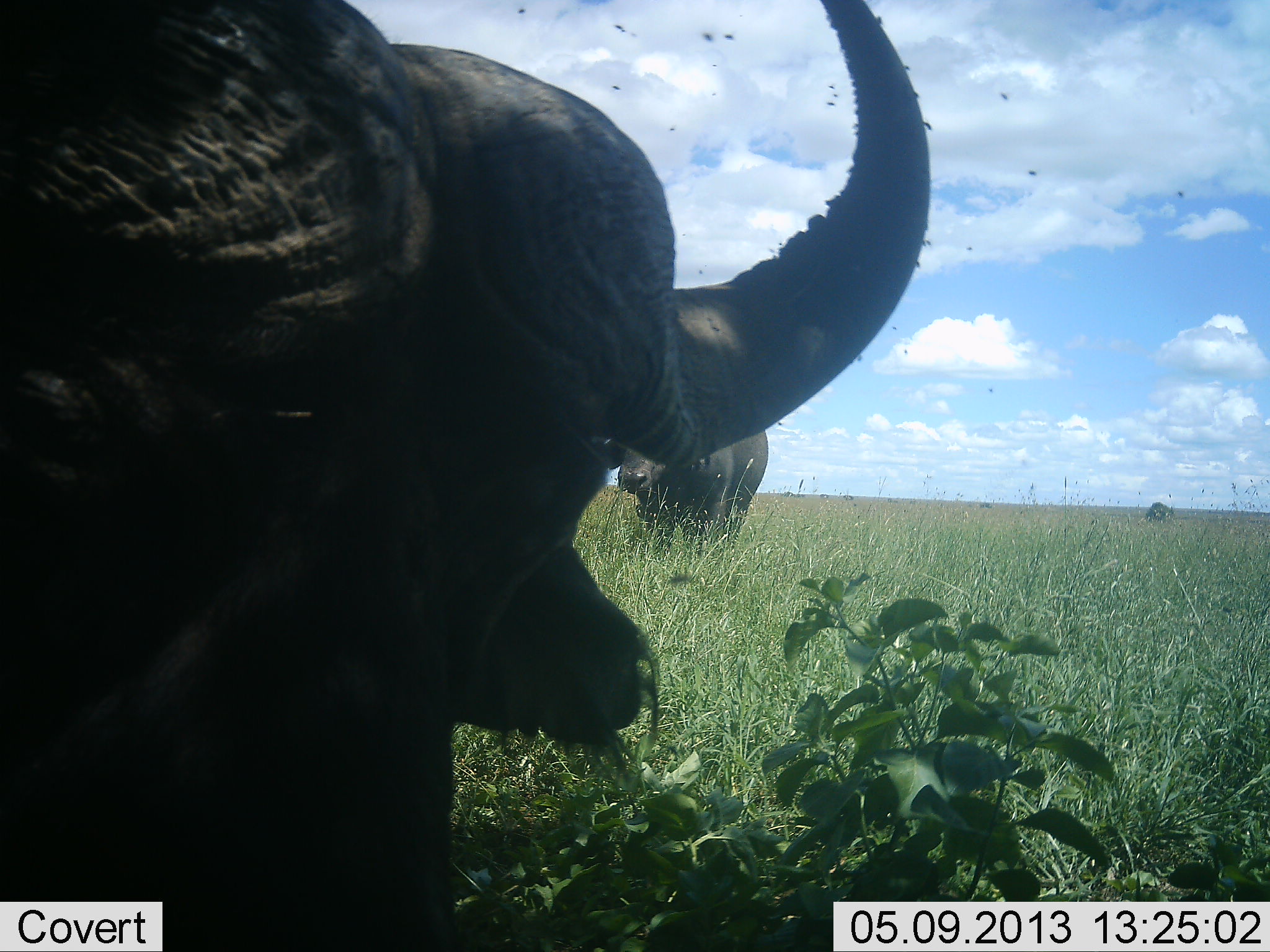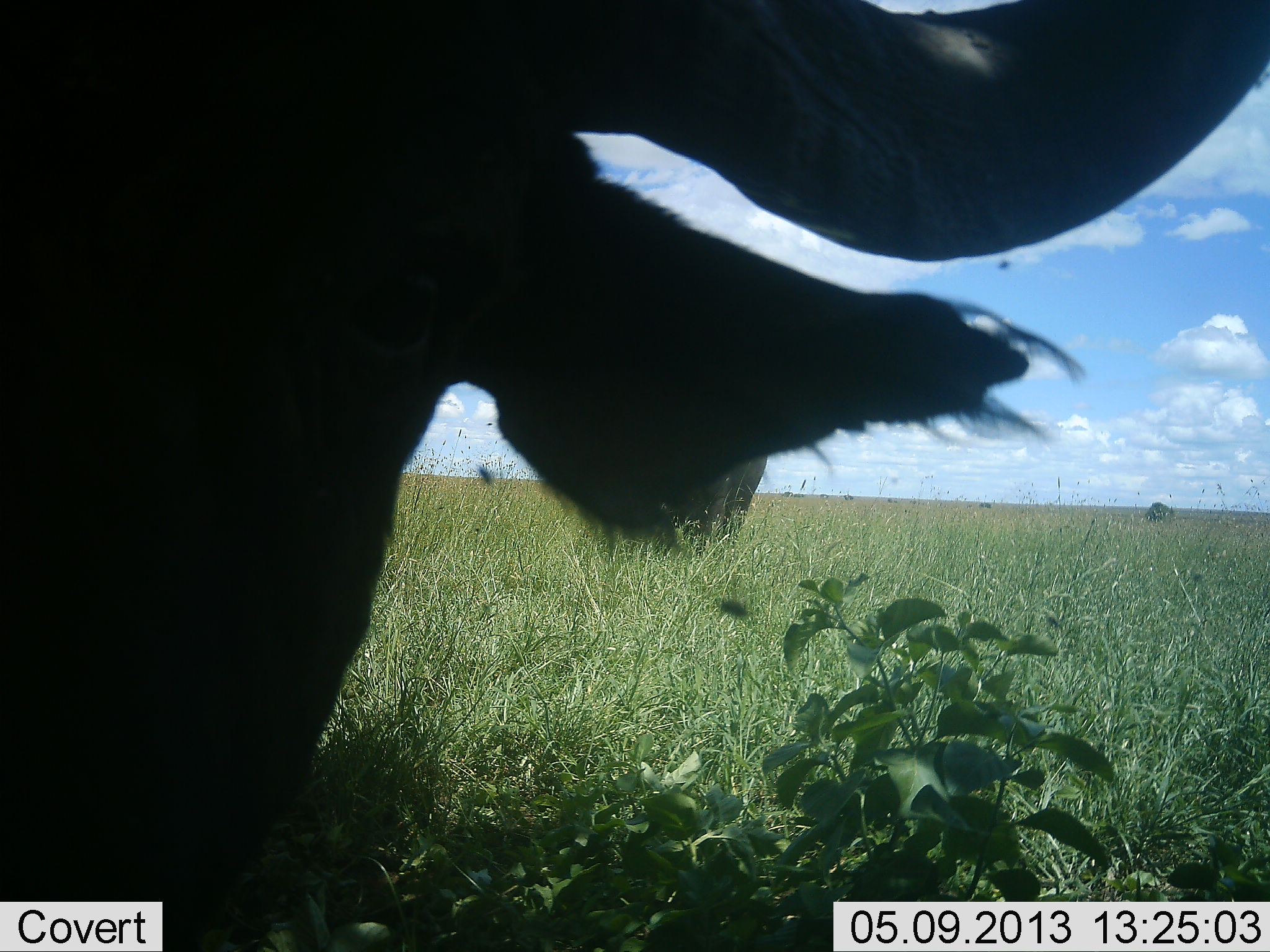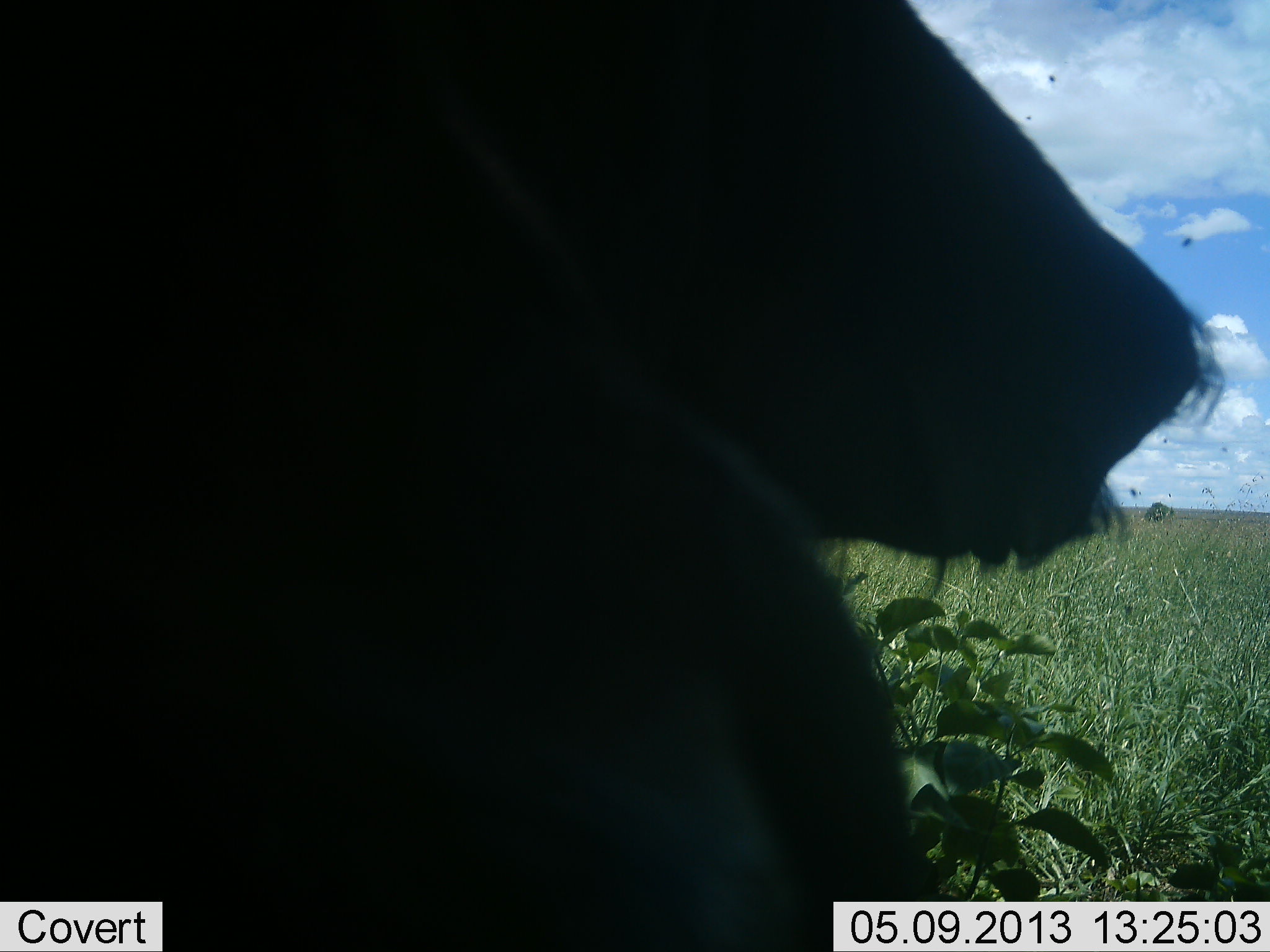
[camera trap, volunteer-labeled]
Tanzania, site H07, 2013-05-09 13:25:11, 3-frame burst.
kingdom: Animalia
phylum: Chordata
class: Mammalia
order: Artiodactyla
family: Bovidae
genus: Syncerus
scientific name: Syncerus caffer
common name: cape buffalo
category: buffalo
Buffalo (cape buffalo) (Syncerus caffer), count 2. Behavior (volunteer vote fractions): standing 82%, resting 5%, moving 9%, interacting 9%. Young present (vote fraction): 0%. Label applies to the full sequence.